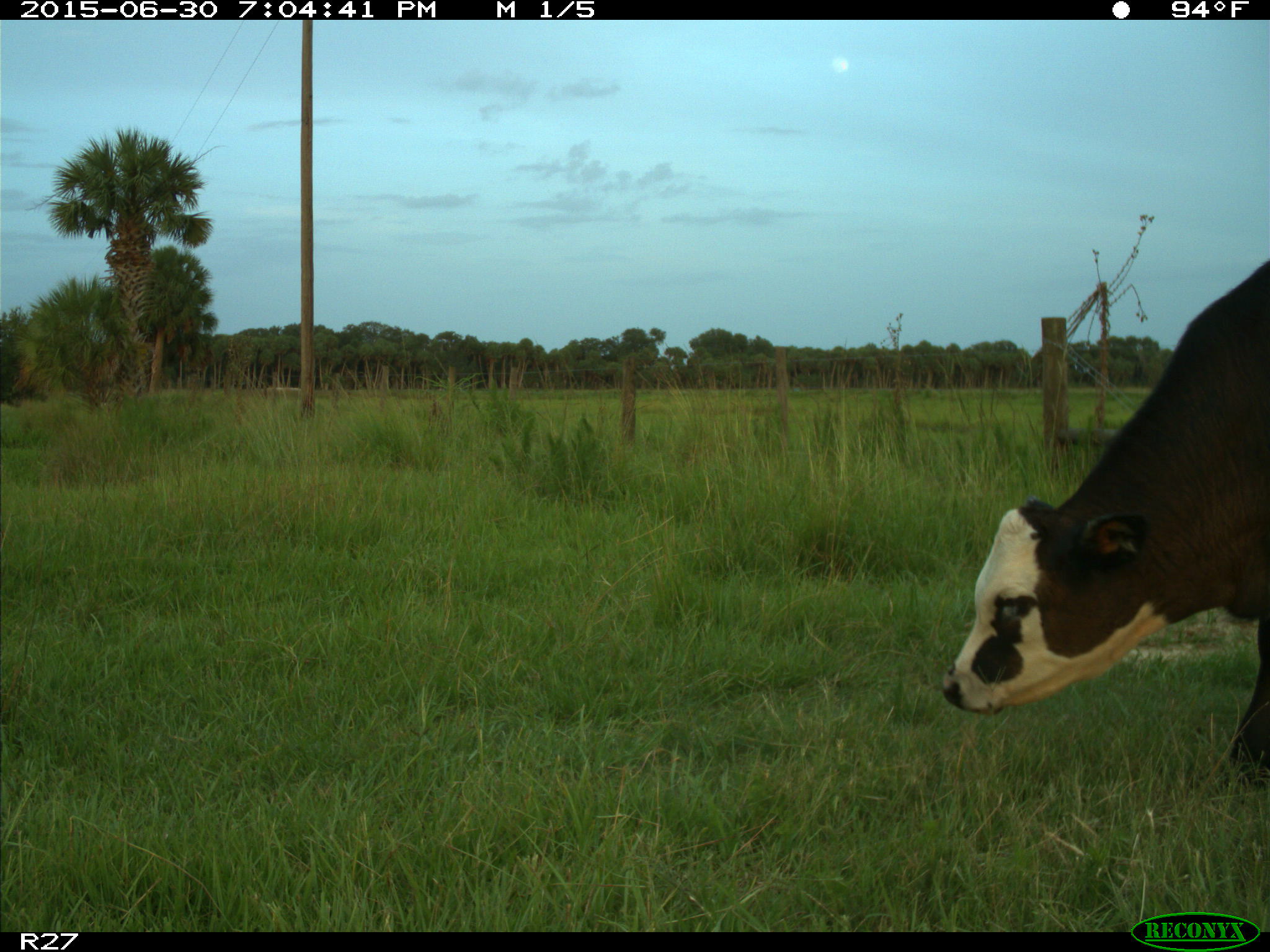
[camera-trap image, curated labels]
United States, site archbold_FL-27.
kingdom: Animalia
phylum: Chordata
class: Mammalia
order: Artiodactyla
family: Bovidae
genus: Bos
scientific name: Bos taurus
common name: domestic cow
Bos taurus (domestic cow).